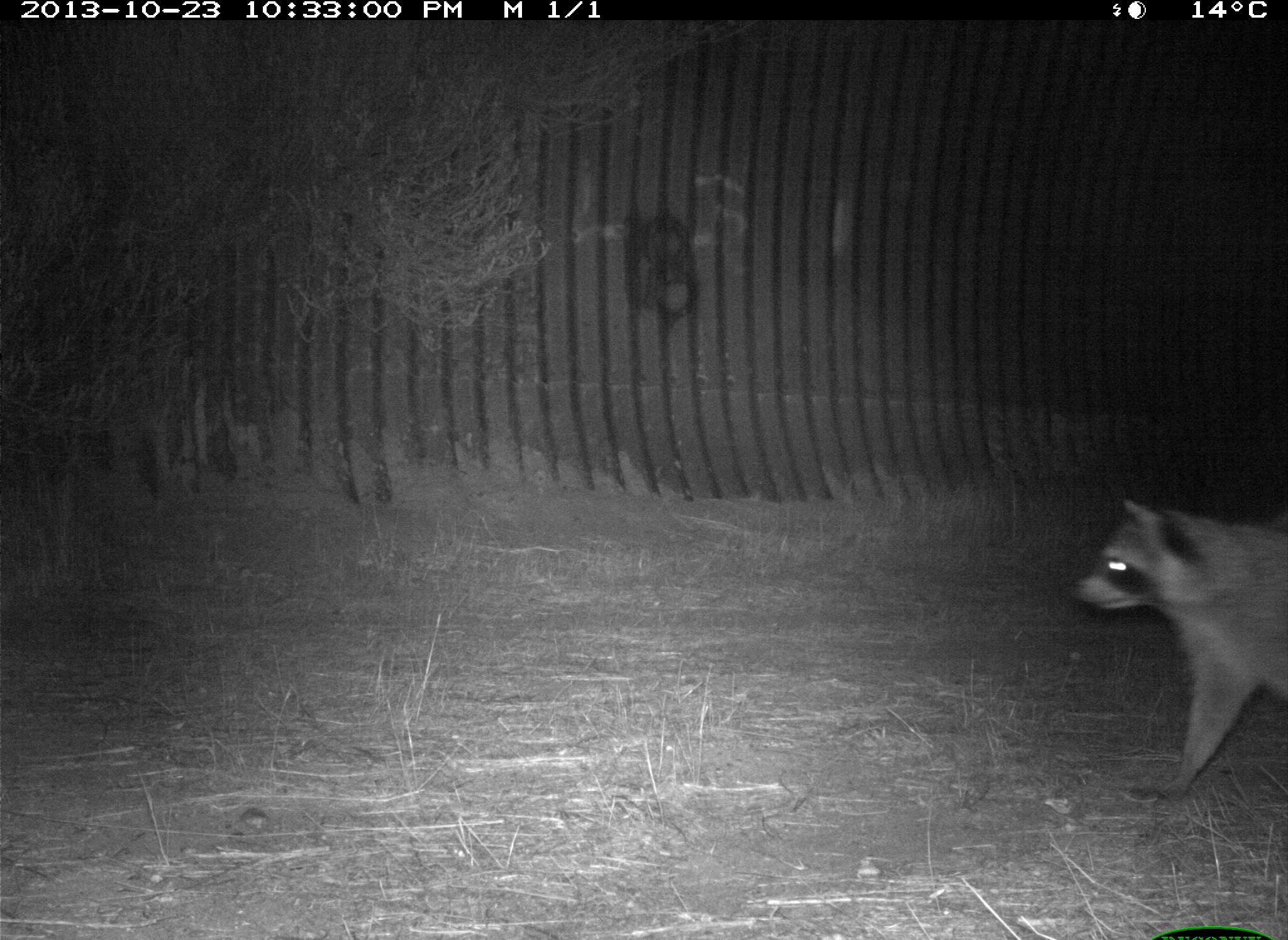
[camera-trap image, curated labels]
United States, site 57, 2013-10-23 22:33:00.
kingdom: Animalia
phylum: Chordata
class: Mammalia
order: Carnivora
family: Procyonidae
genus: Procyon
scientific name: Procyon lotor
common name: raccoon